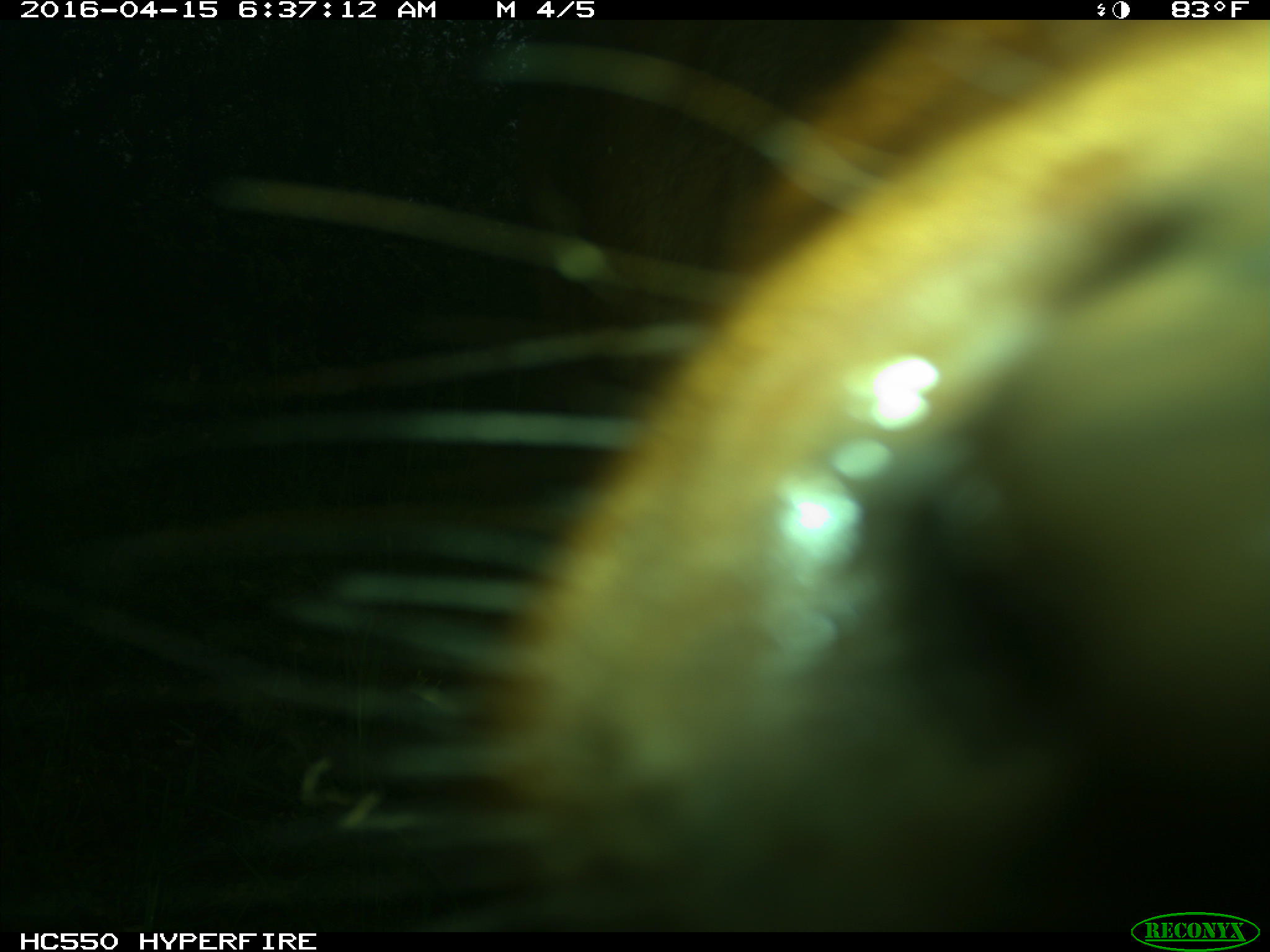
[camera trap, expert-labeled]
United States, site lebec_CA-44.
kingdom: Animalia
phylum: Chordata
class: Mammalia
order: Artiodactyla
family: Bovidae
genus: Bos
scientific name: Bos taurus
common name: domestic cow